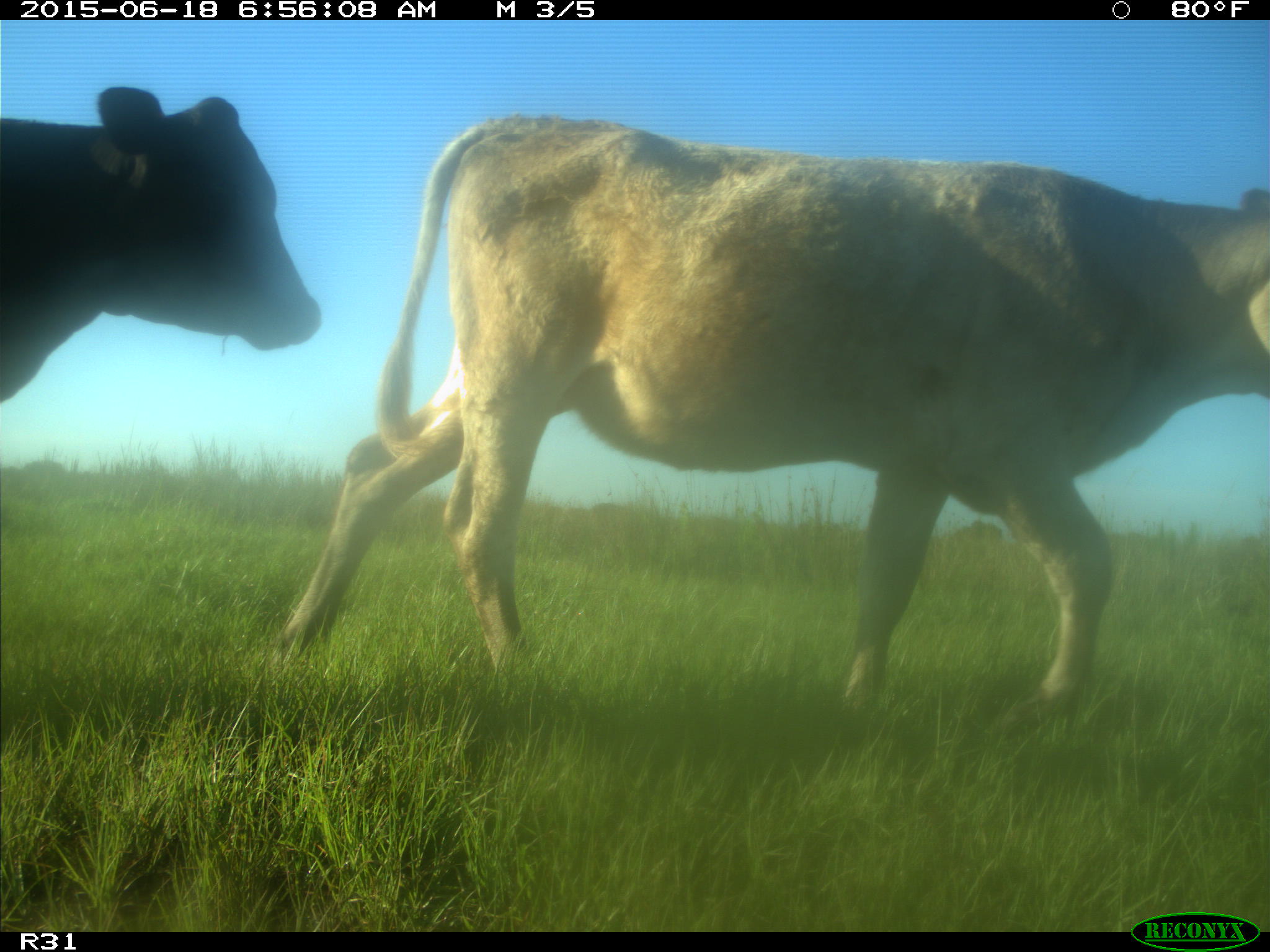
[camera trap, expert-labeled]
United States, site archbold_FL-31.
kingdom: Animalia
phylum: Chordata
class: Mammalia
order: Artiodactyla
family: Bovidae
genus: Bos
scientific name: Bos taurus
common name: domestic cow